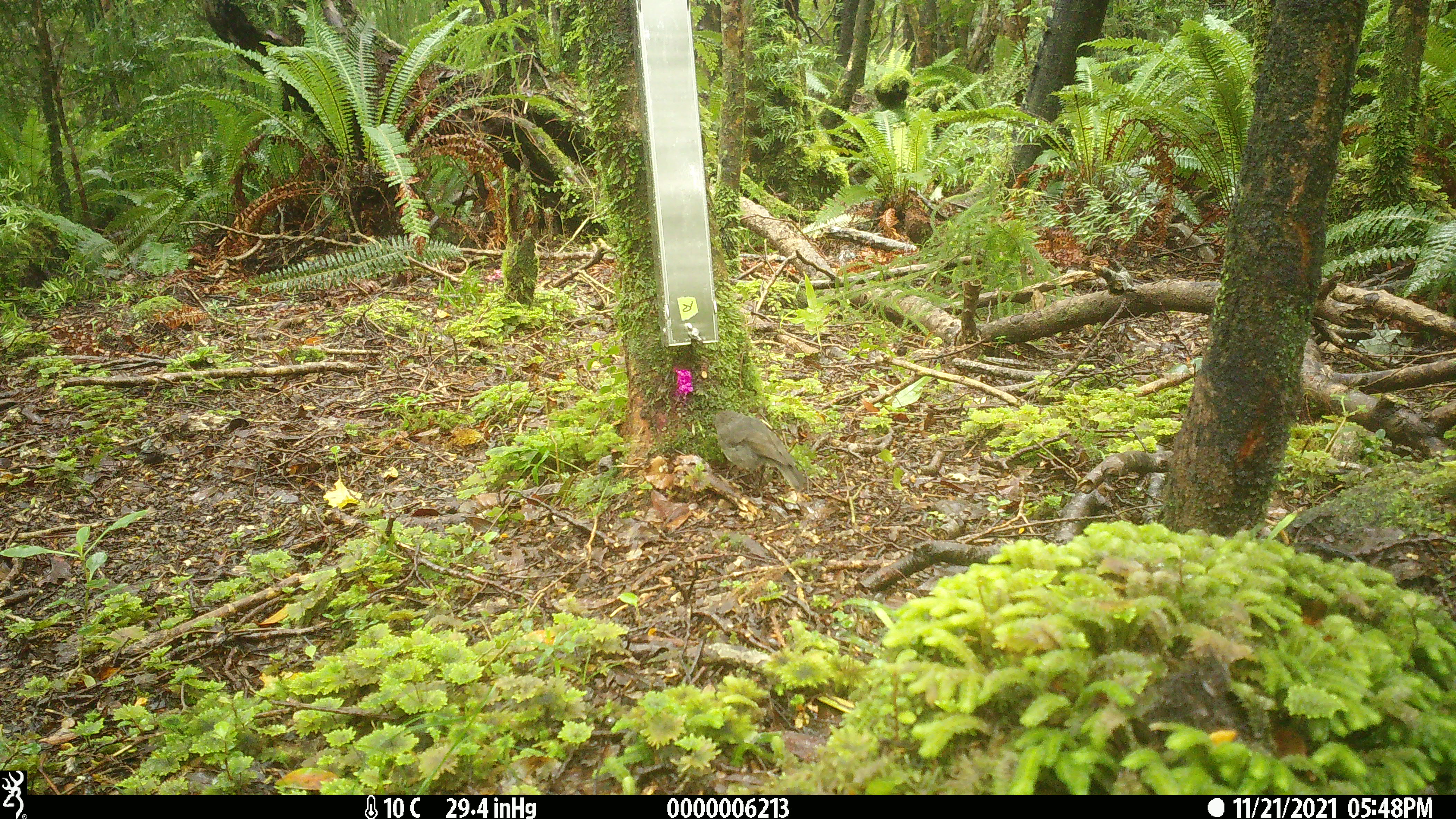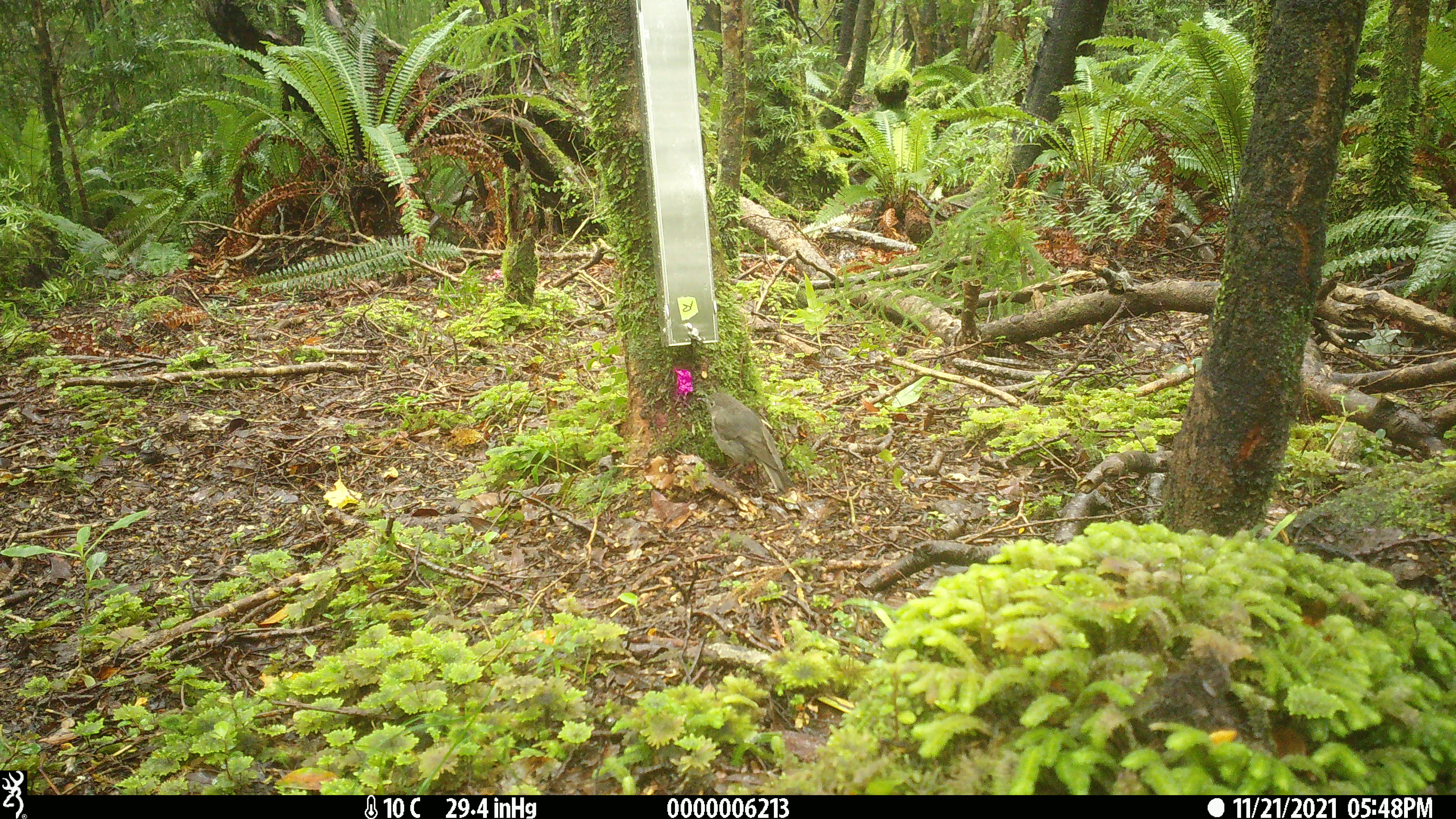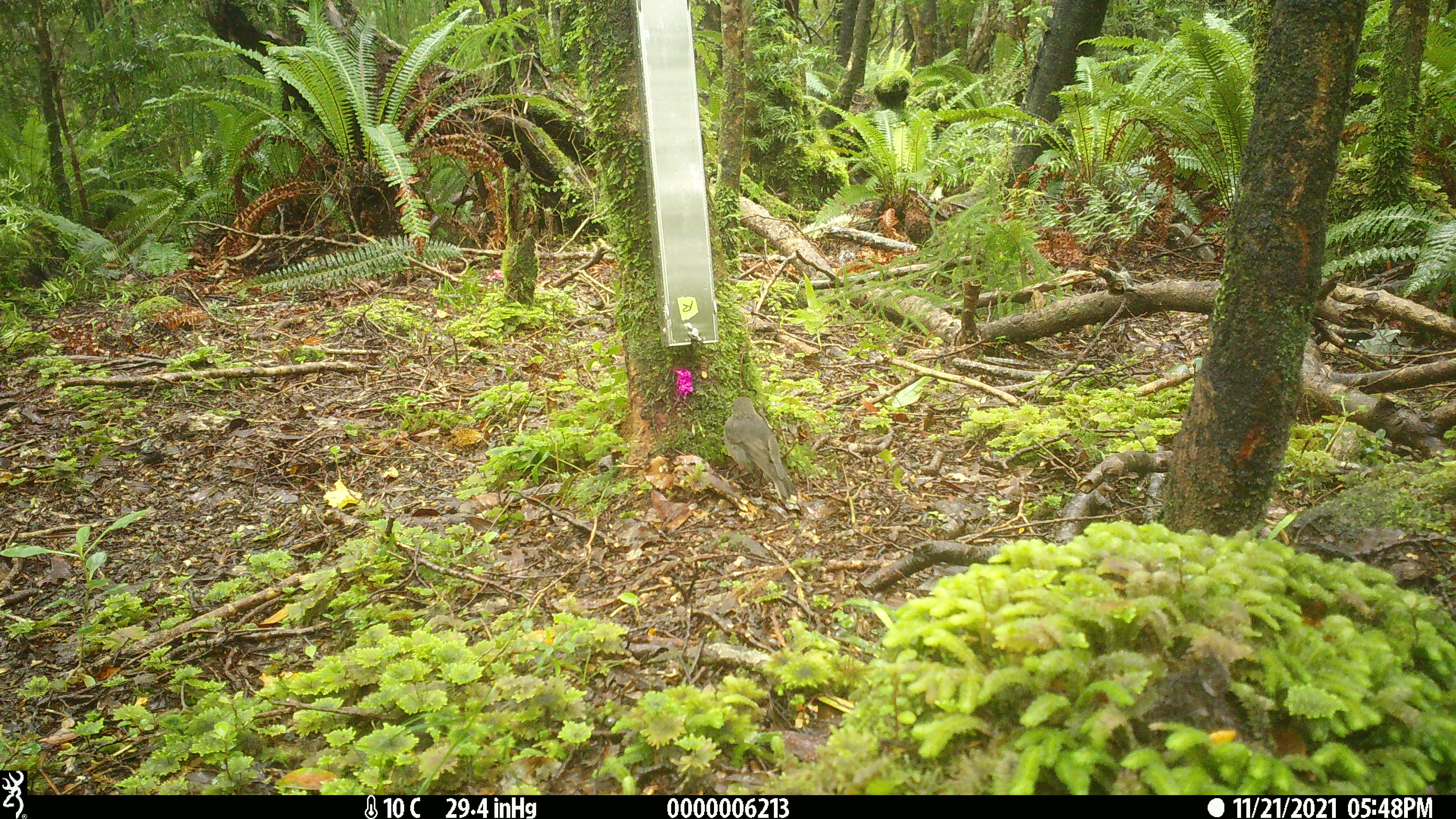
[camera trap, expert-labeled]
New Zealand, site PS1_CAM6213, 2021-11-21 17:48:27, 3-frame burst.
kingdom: Animalia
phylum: Chordata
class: Aves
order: Passeriformes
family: Petroicidae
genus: Petroica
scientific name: Petroica australis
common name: new zealand robin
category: robin